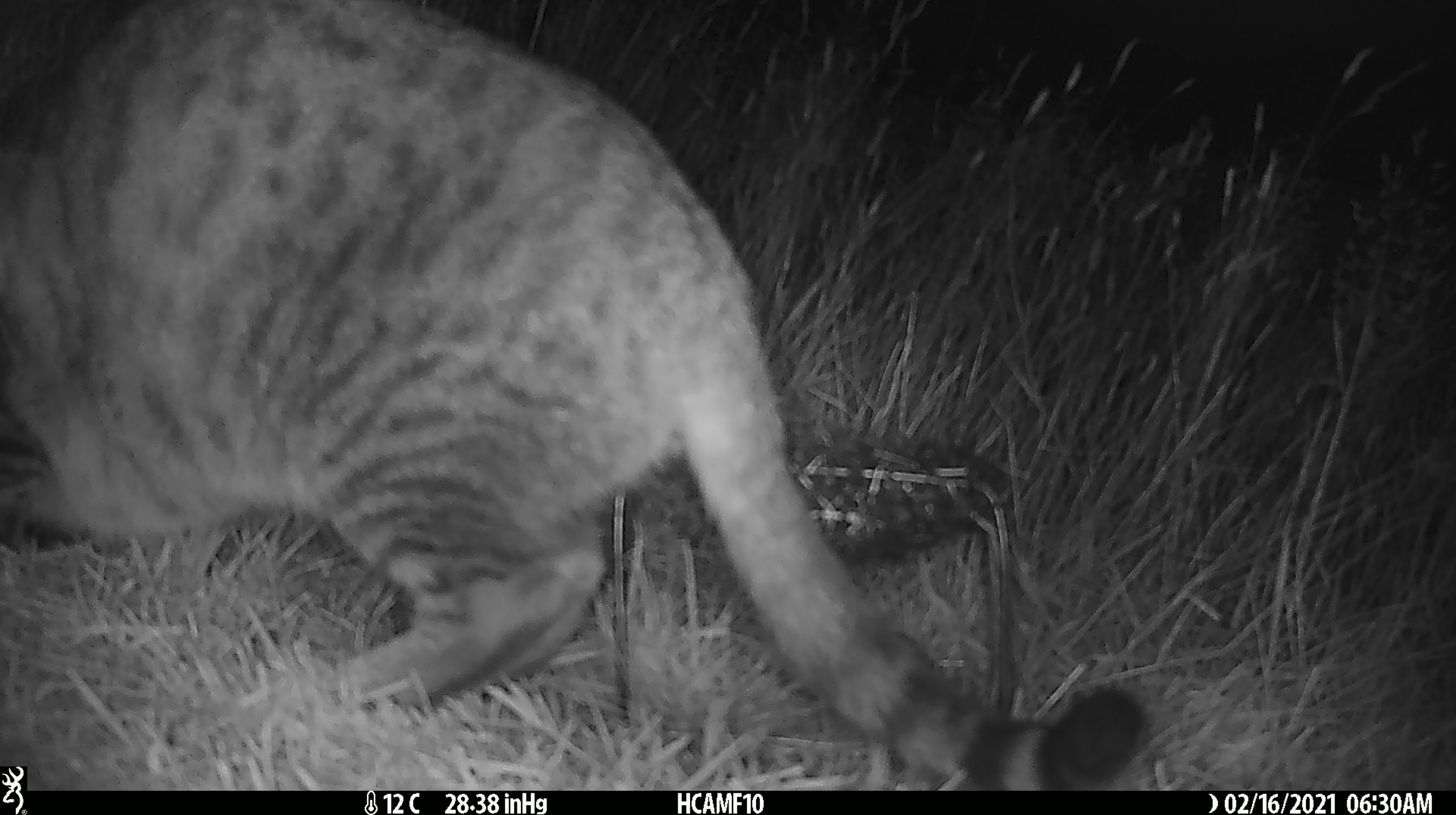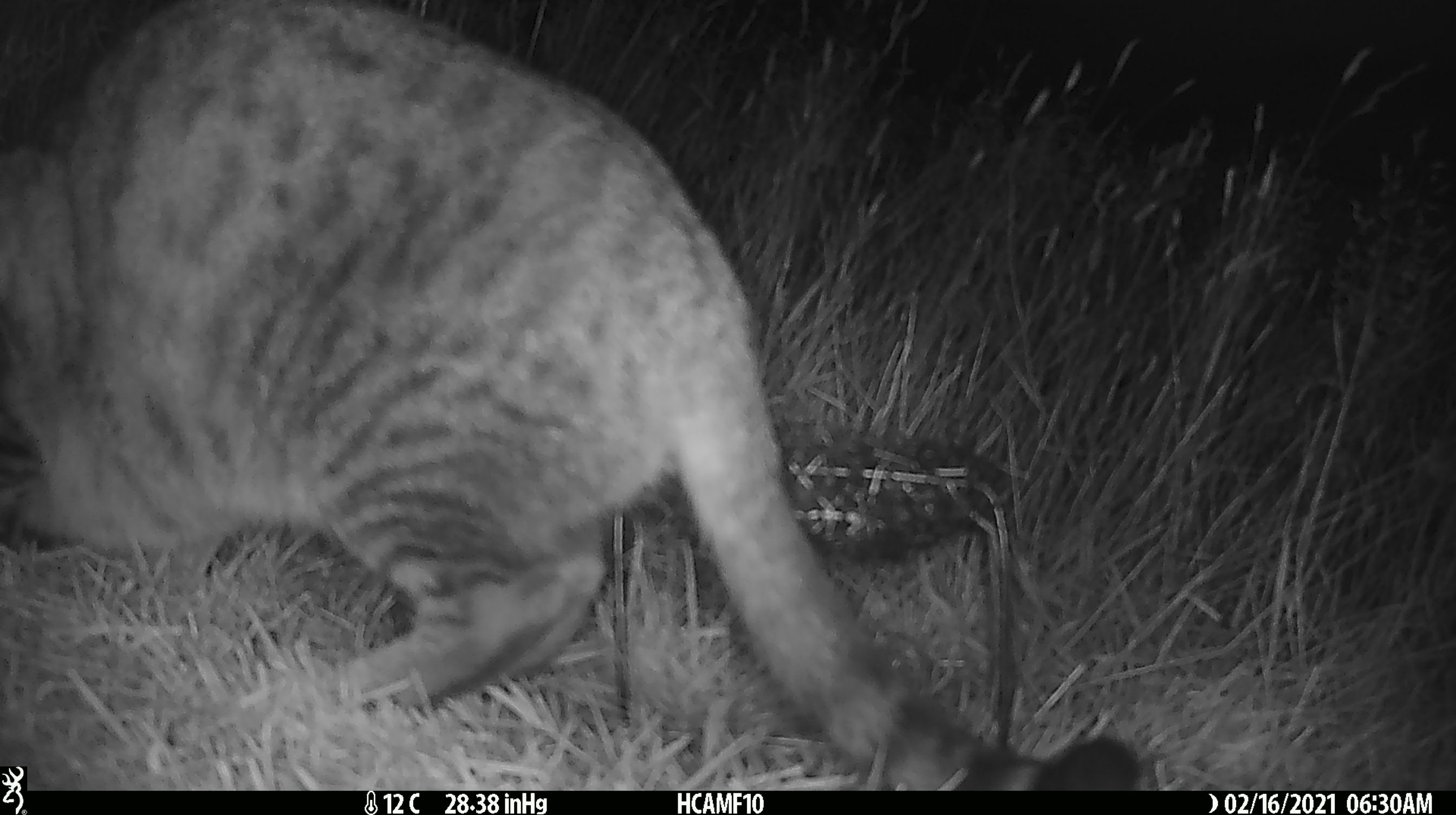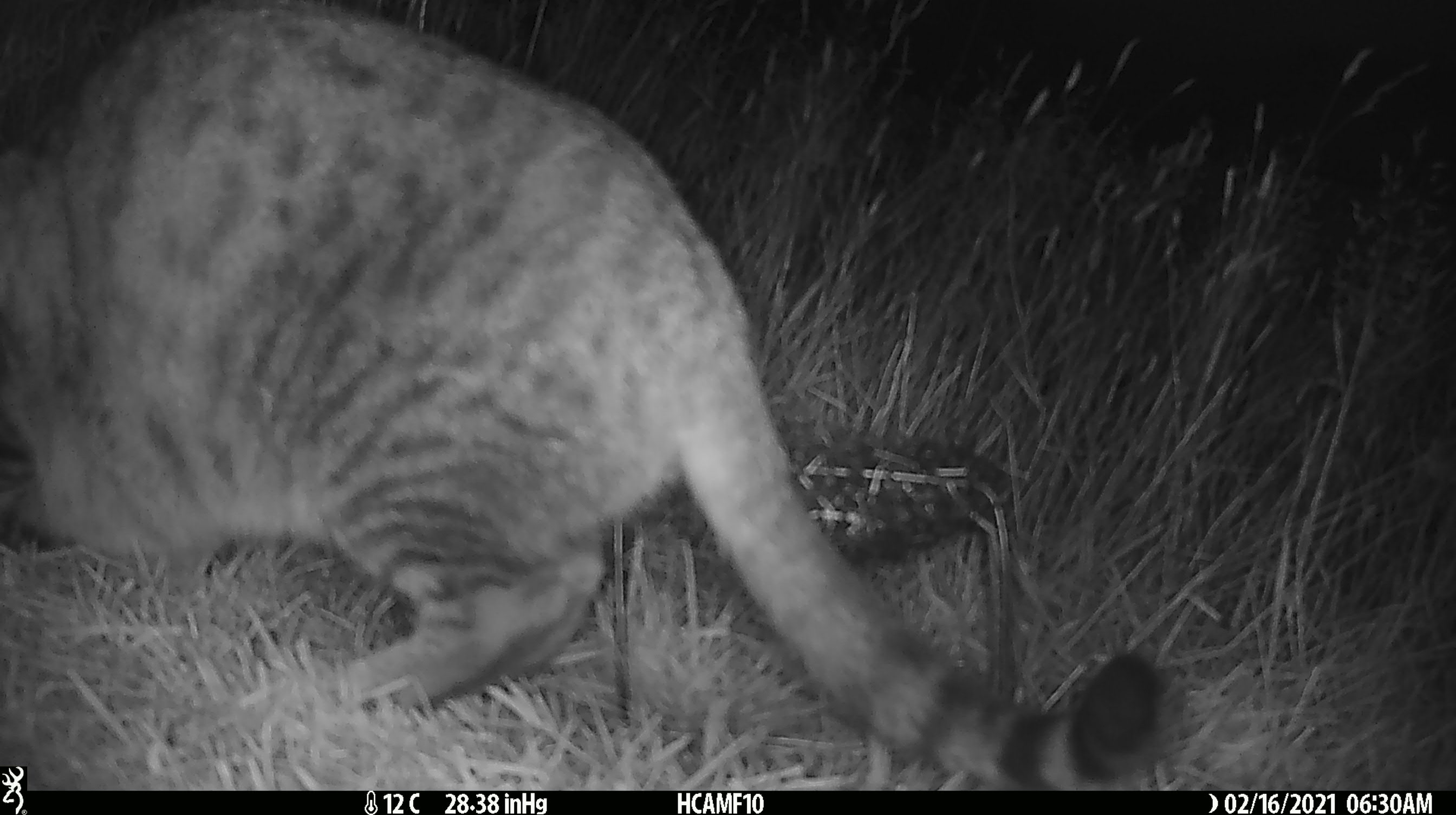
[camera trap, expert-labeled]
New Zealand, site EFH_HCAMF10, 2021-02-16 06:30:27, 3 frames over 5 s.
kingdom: Animalia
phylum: Chordata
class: Mammalia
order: Carnivora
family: Felidae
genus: Felis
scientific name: Felis catus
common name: domestic cat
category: cat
Cat (domestic cat) (Felis catus).